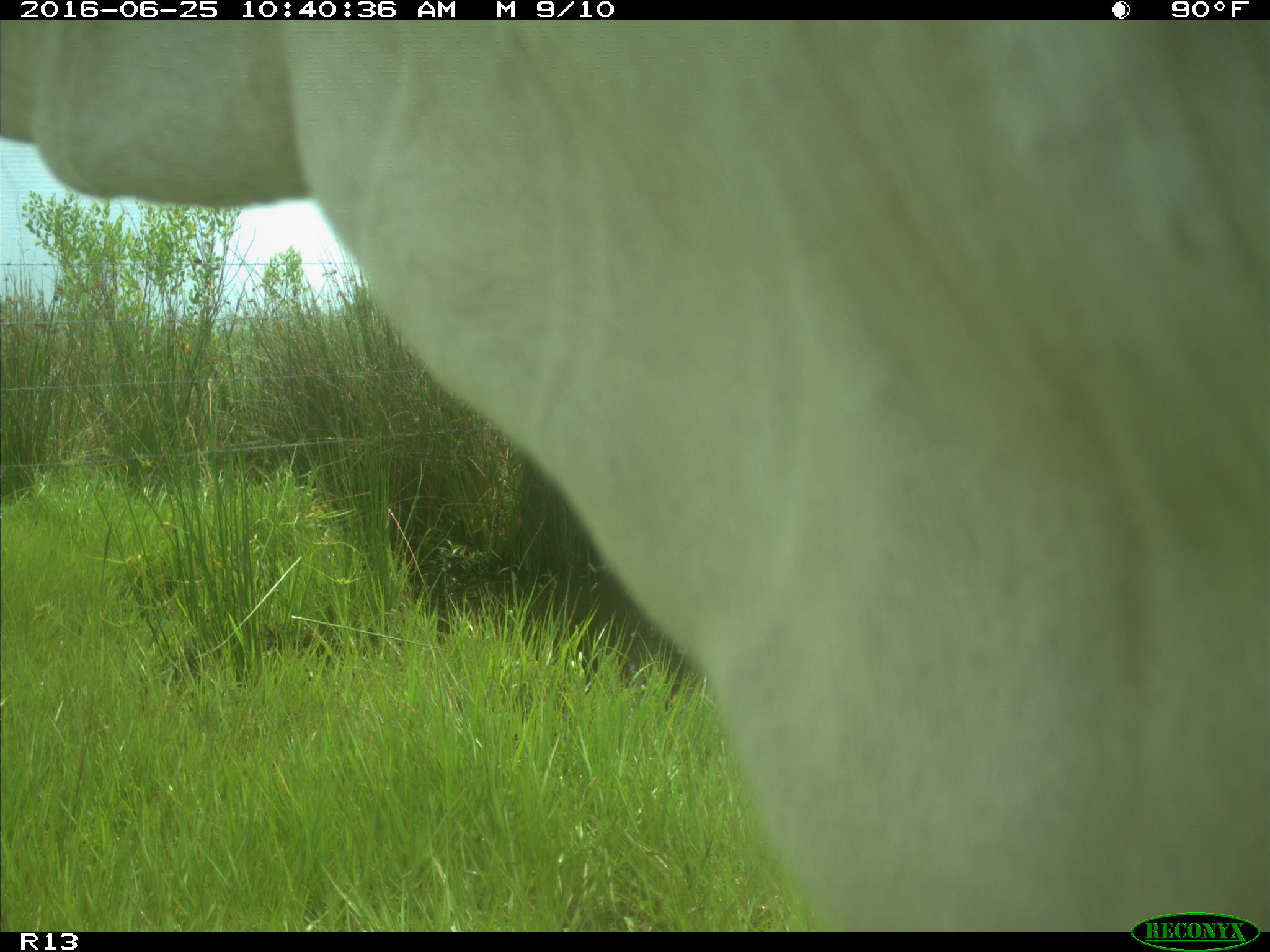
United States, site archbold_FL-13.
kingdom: Animalia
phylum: Chordata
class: Mammalia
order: Artiodactyla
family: Bovidae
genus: Bos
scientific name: Bos taurus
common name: domestic cow